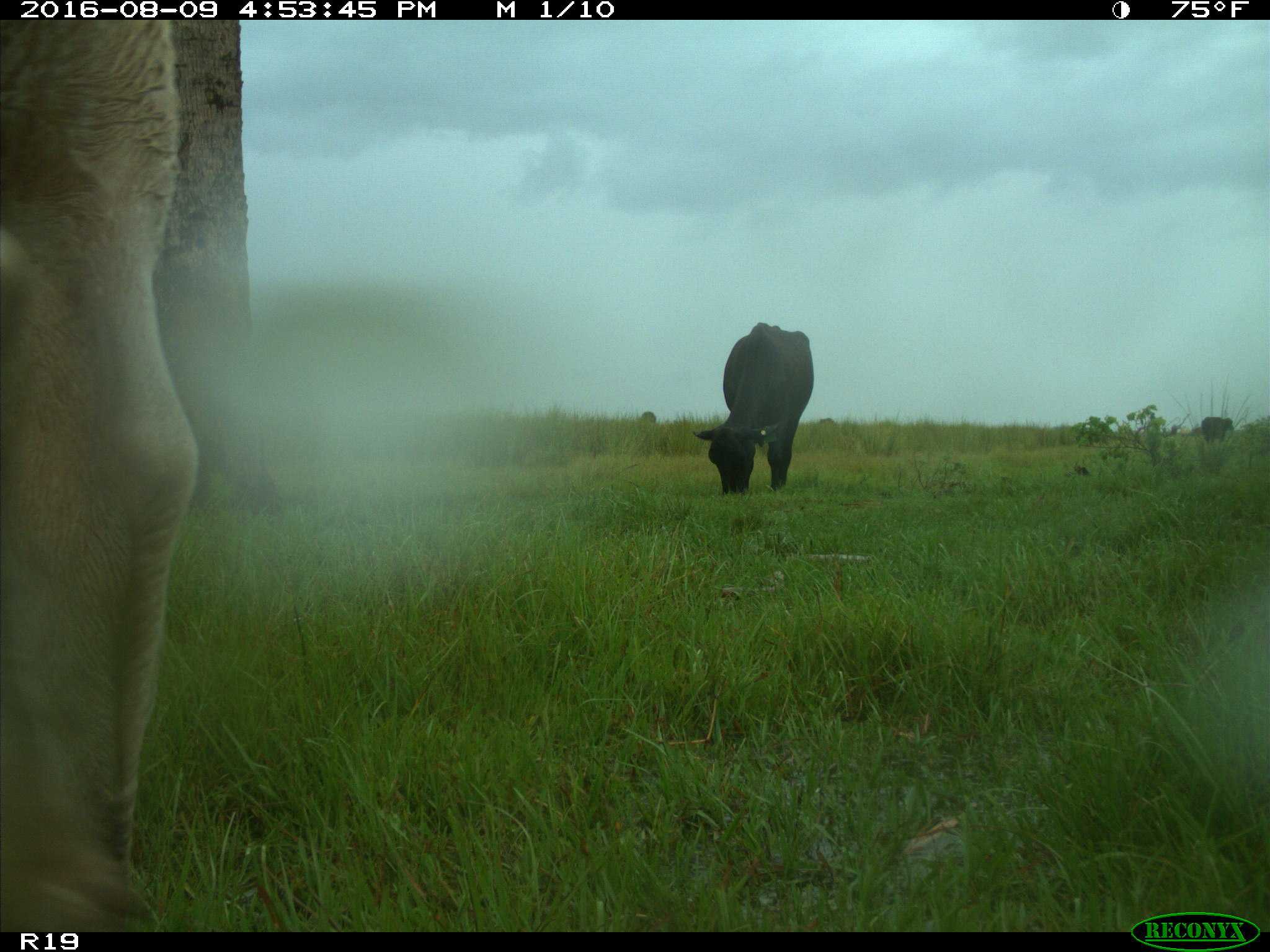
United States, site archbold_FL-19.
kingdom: Animalia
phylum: Chordata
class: Mammalia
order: Artiodactyla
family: Bovidae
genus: Bos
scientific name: Bos taurus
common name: domestic cow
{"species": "Bos taurus (domestic cow)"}